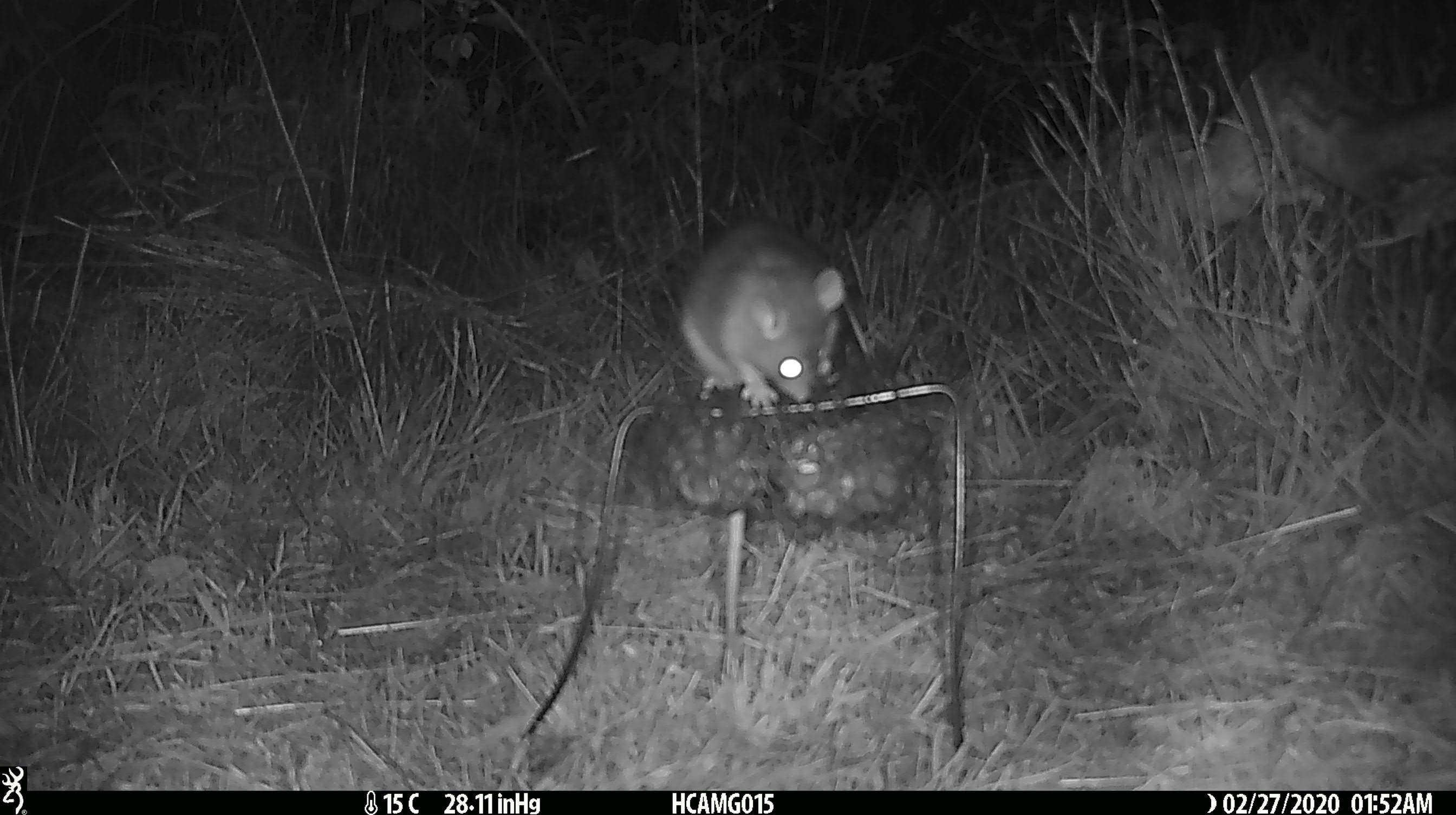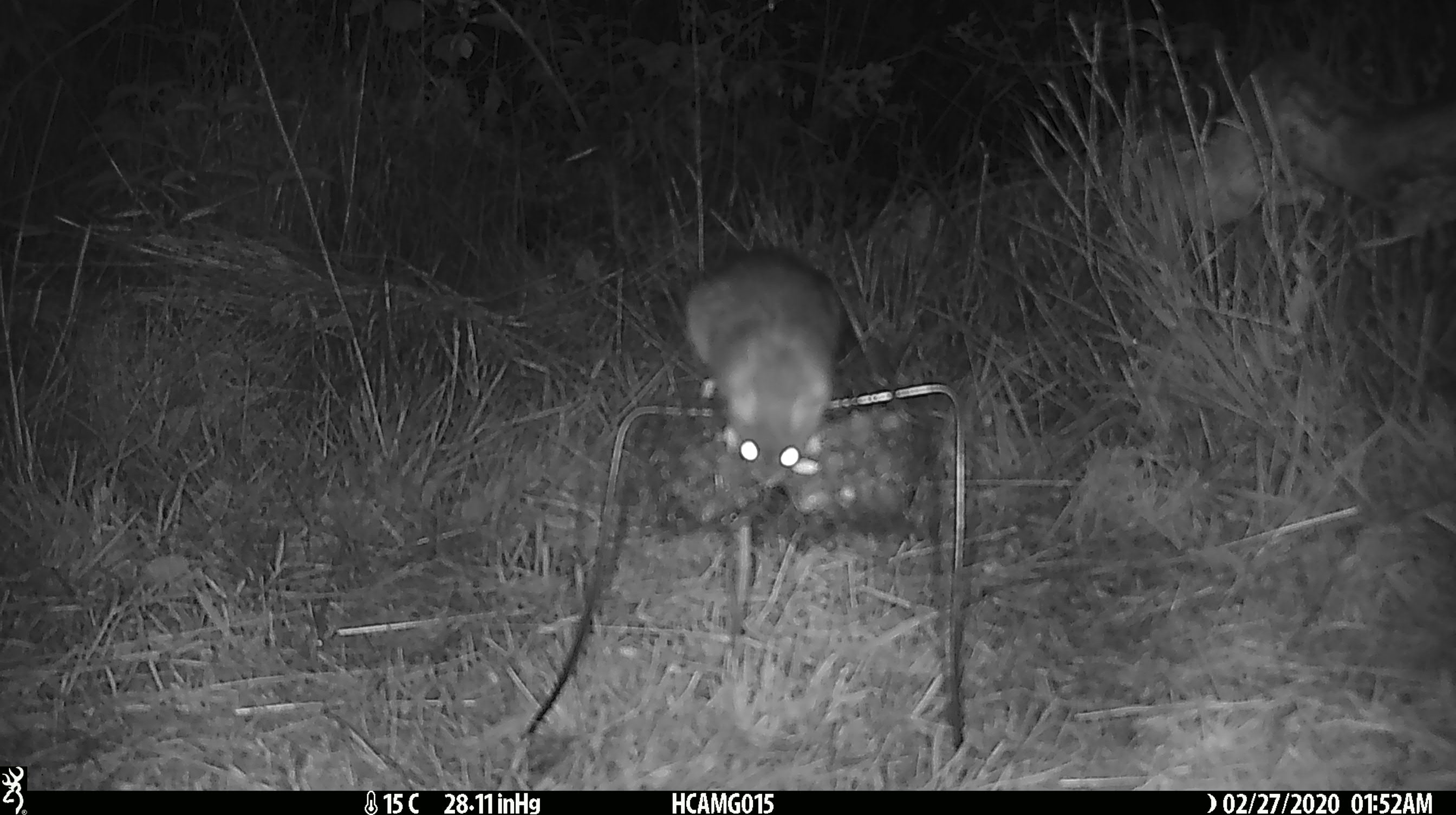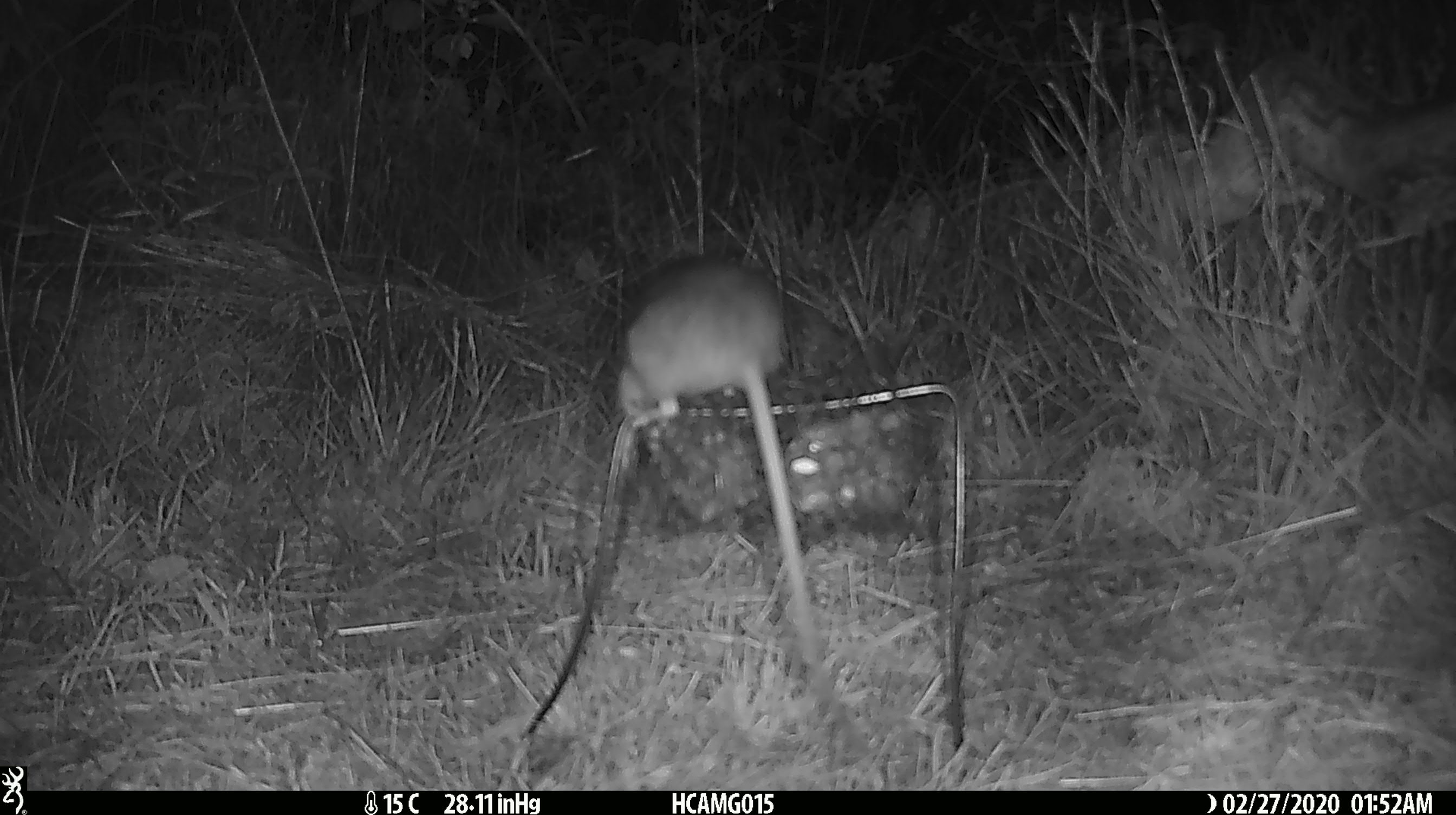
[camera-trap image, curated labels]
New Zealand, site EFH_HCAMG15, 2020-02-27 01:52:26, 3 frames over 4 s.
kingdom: Animalia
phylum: Chordata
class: Mammalia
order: Rodentia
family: Muridae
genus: Rattus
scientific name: Rattus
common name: rat